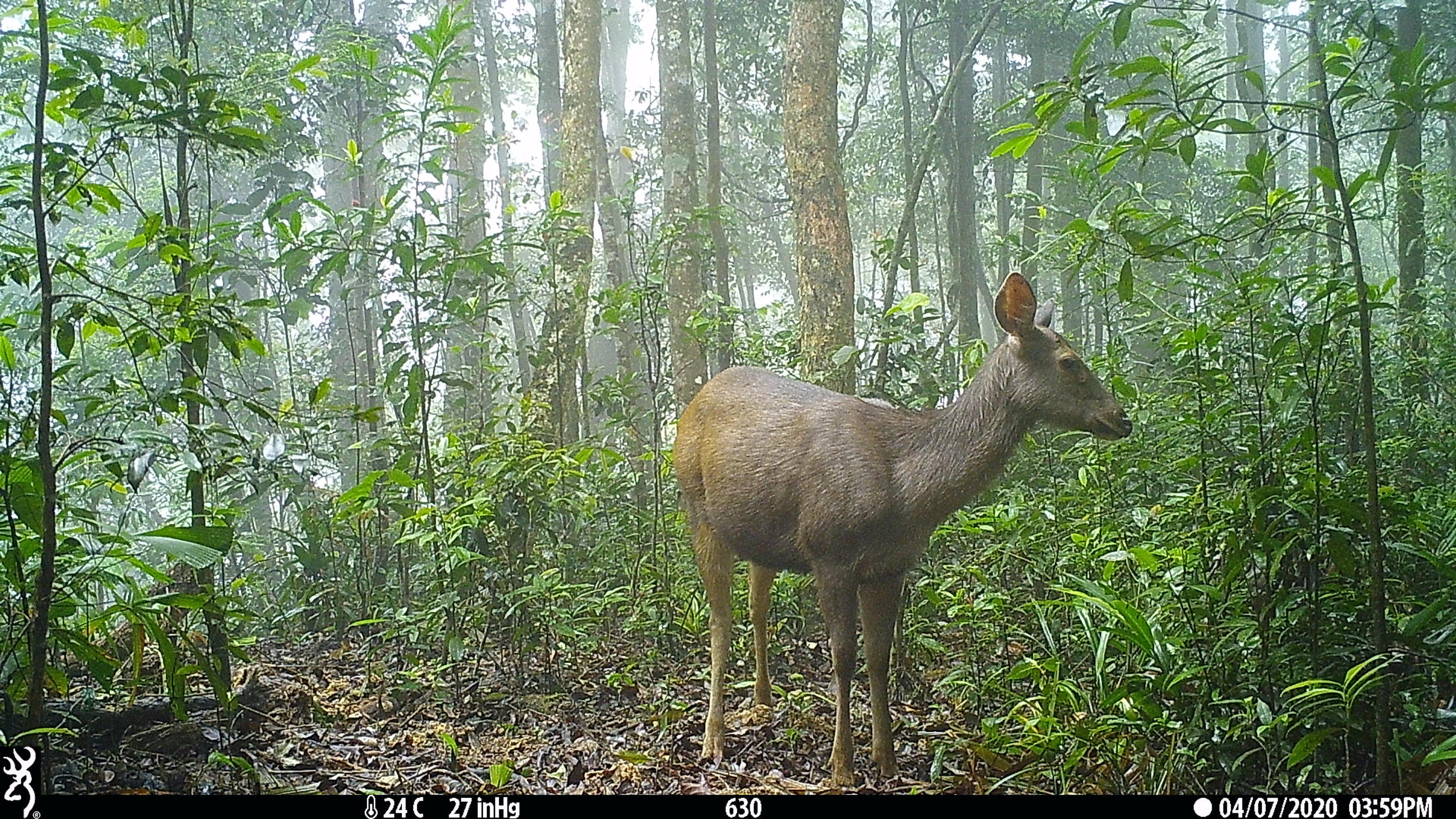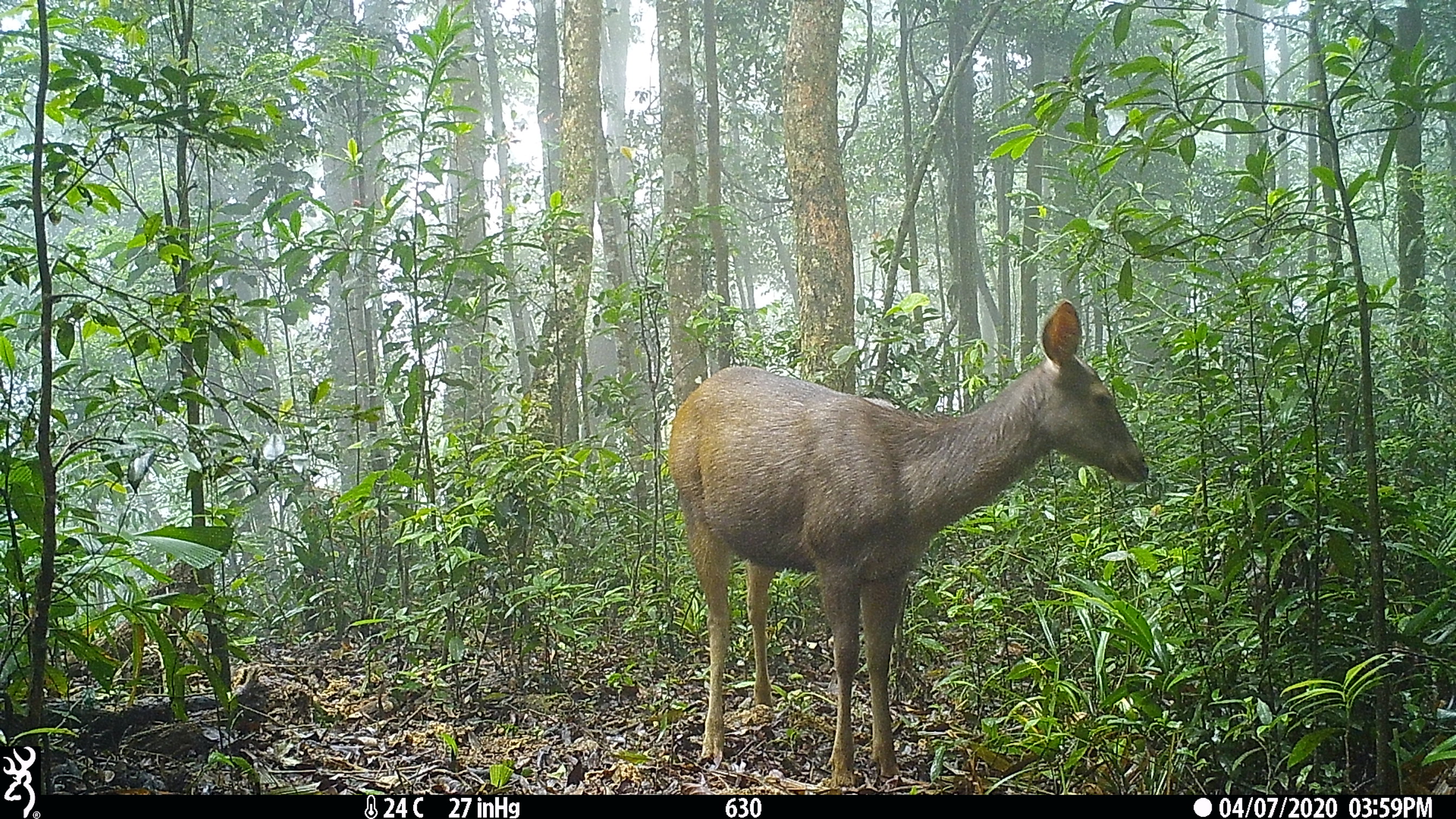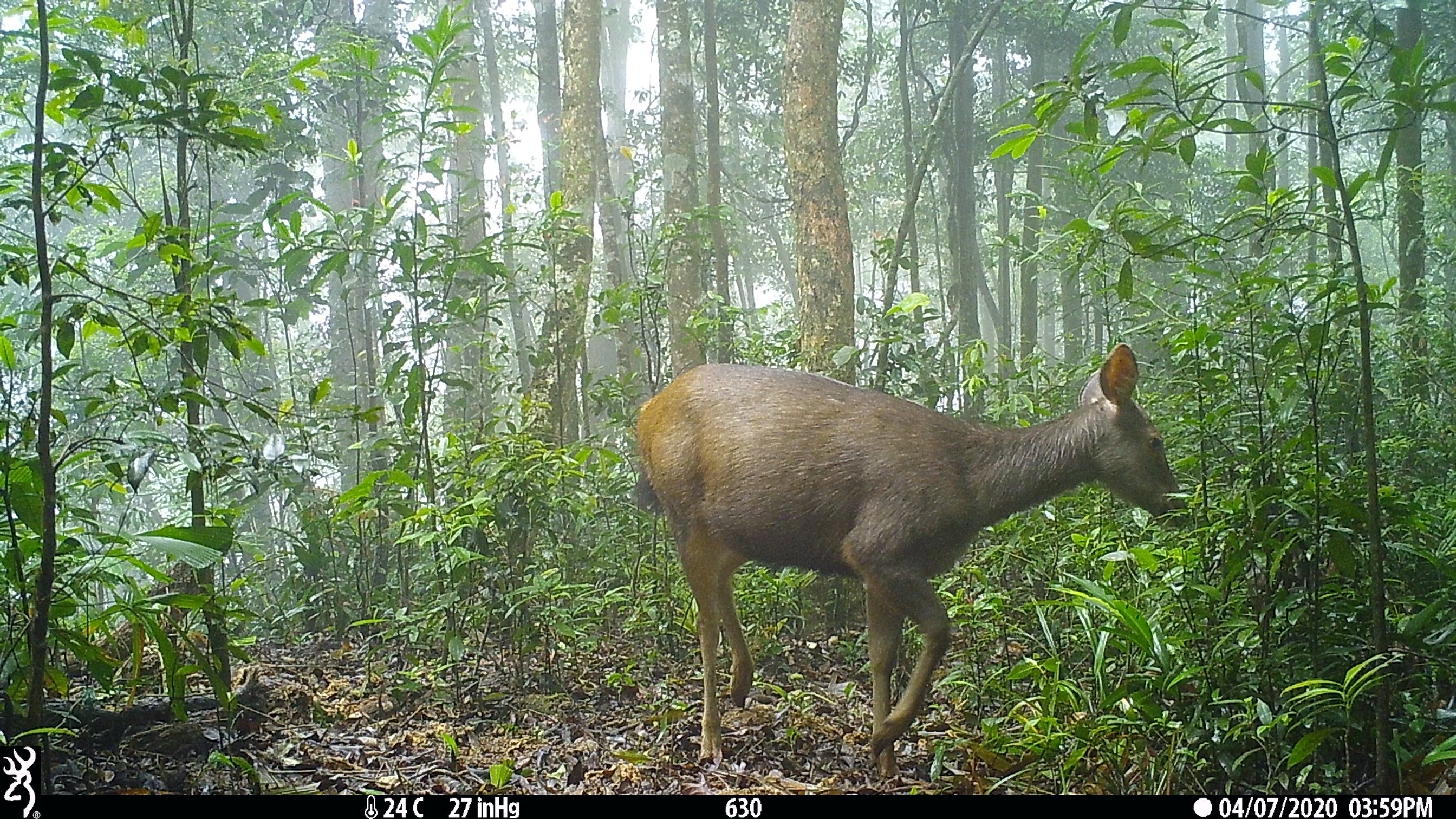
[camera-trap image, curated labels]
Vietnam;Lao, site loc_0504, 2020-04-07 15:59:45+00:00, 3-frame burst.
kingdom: Animalia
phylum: Chordata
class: Mammalia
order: Artiodactyla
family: Cervidae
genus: Rusa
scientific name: Rusa unicolor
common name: sambar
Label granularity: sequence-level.